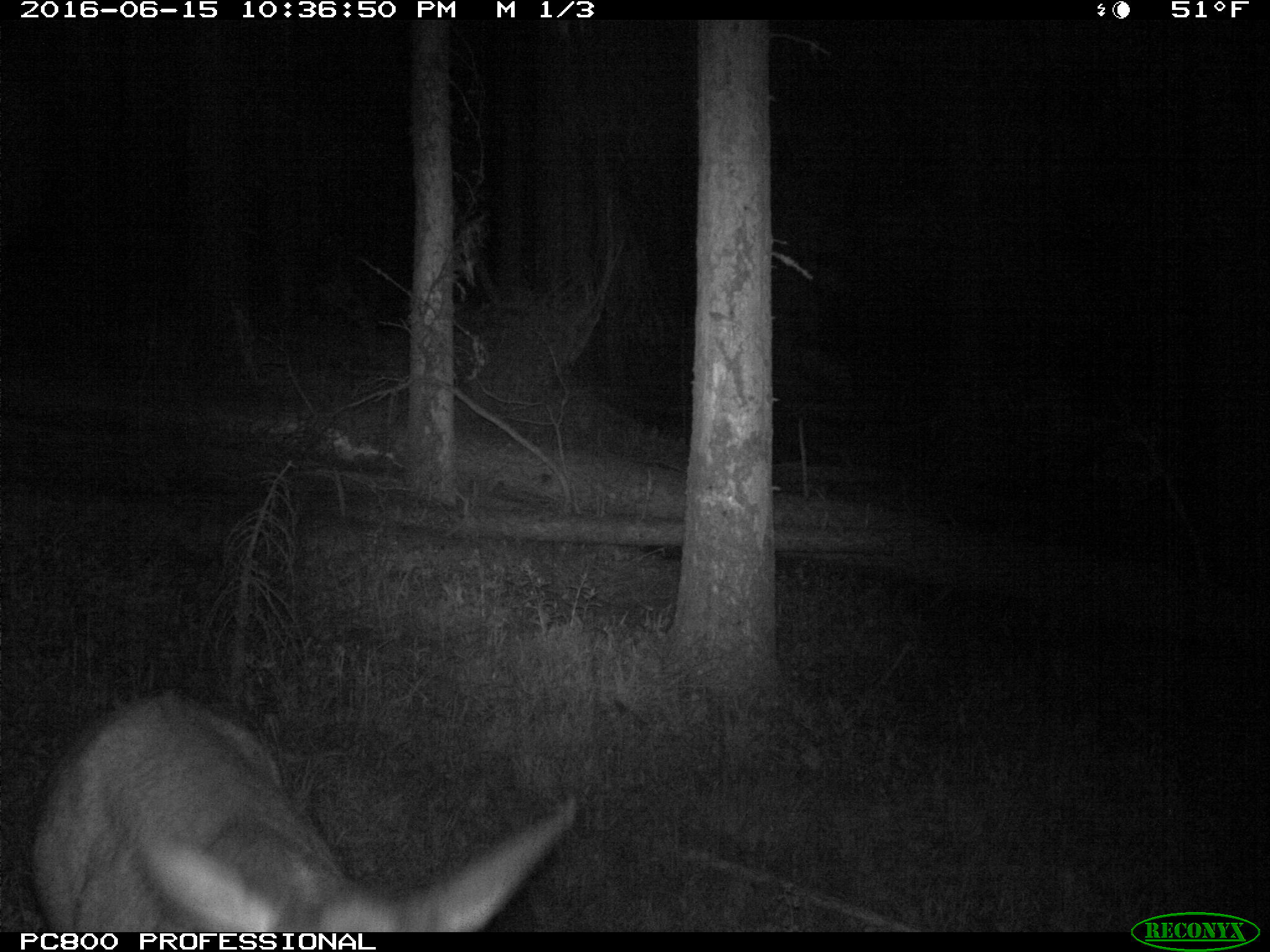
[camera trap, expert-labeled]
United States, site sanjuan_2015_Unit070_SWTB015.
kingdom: Animalia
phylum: Chordata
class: Mammalia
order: Artiodactyla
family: Cervidae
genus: Cervus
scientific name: Cervus elaphus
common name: red deer